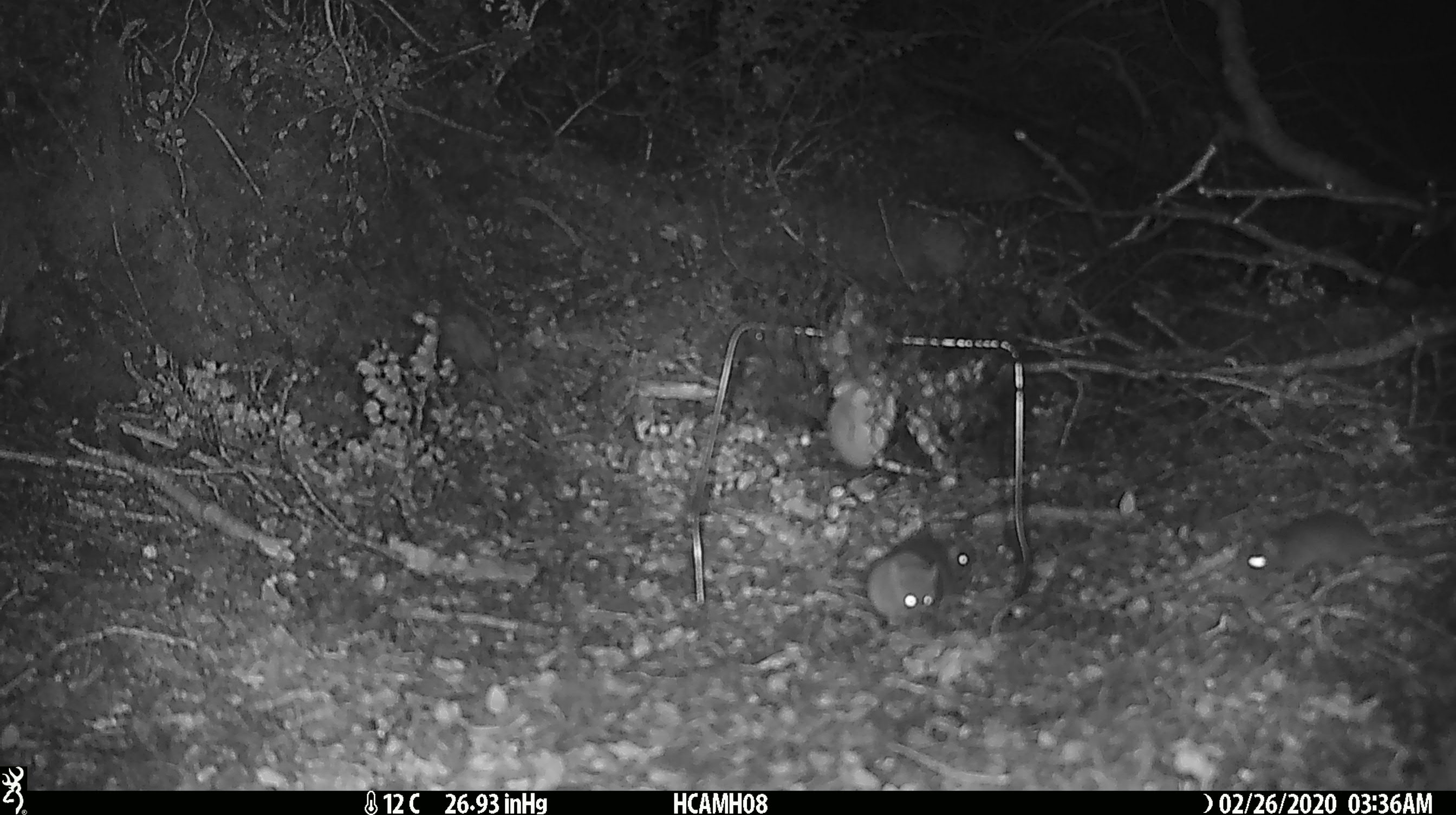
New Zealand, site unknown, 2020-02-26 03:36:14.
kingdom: Animalia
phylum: Chordata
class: Mammalia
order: Rodentia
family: Muridae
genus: Mus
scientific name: Mus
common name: mouse